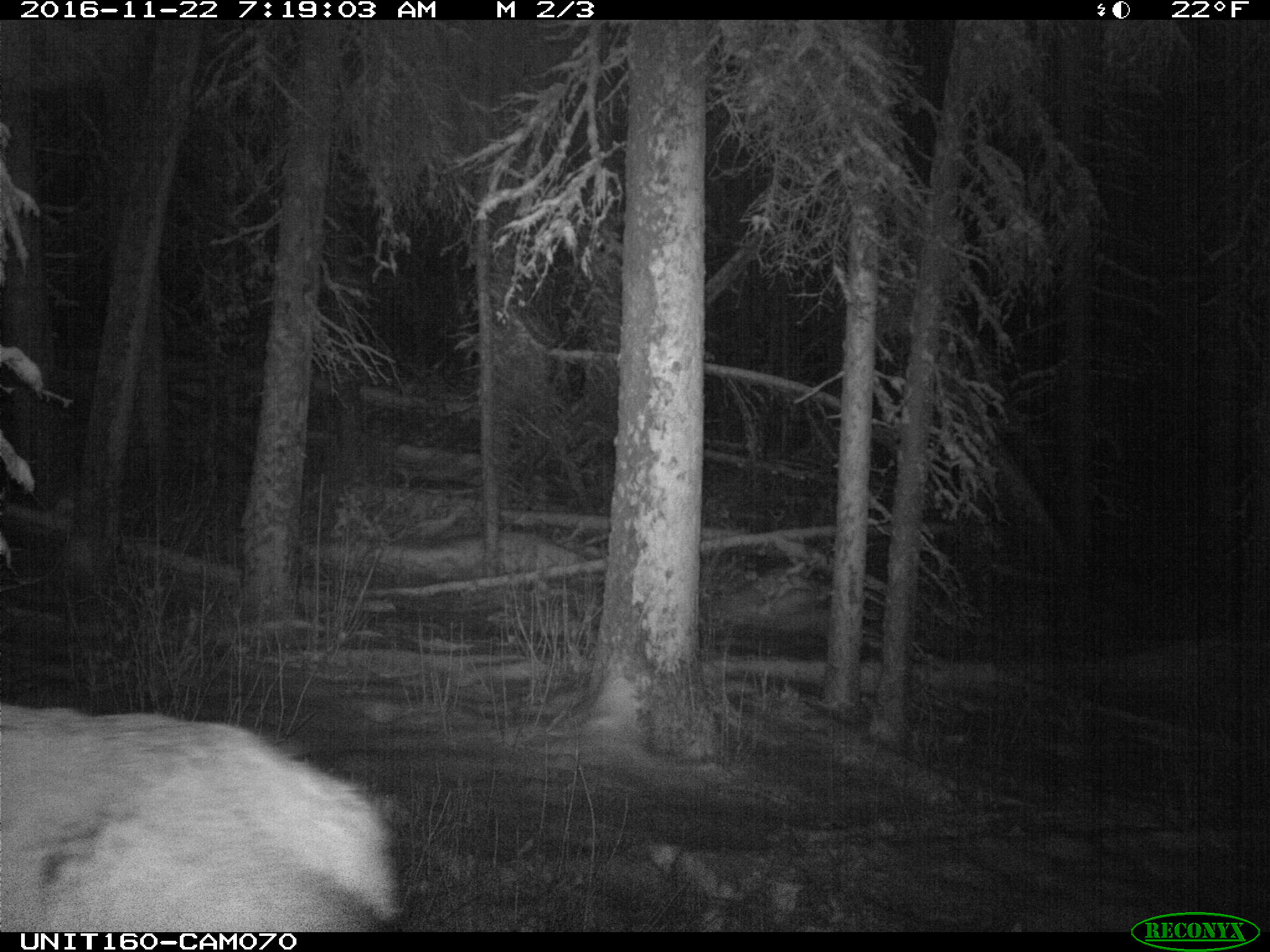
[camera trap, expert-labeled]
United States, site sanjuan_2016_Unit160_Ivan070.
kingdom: Animalia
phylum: Chordata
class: Mammalia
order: Artiodactyla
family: Cervidae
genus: Cervus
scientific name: Cervus elaphus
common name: red deer